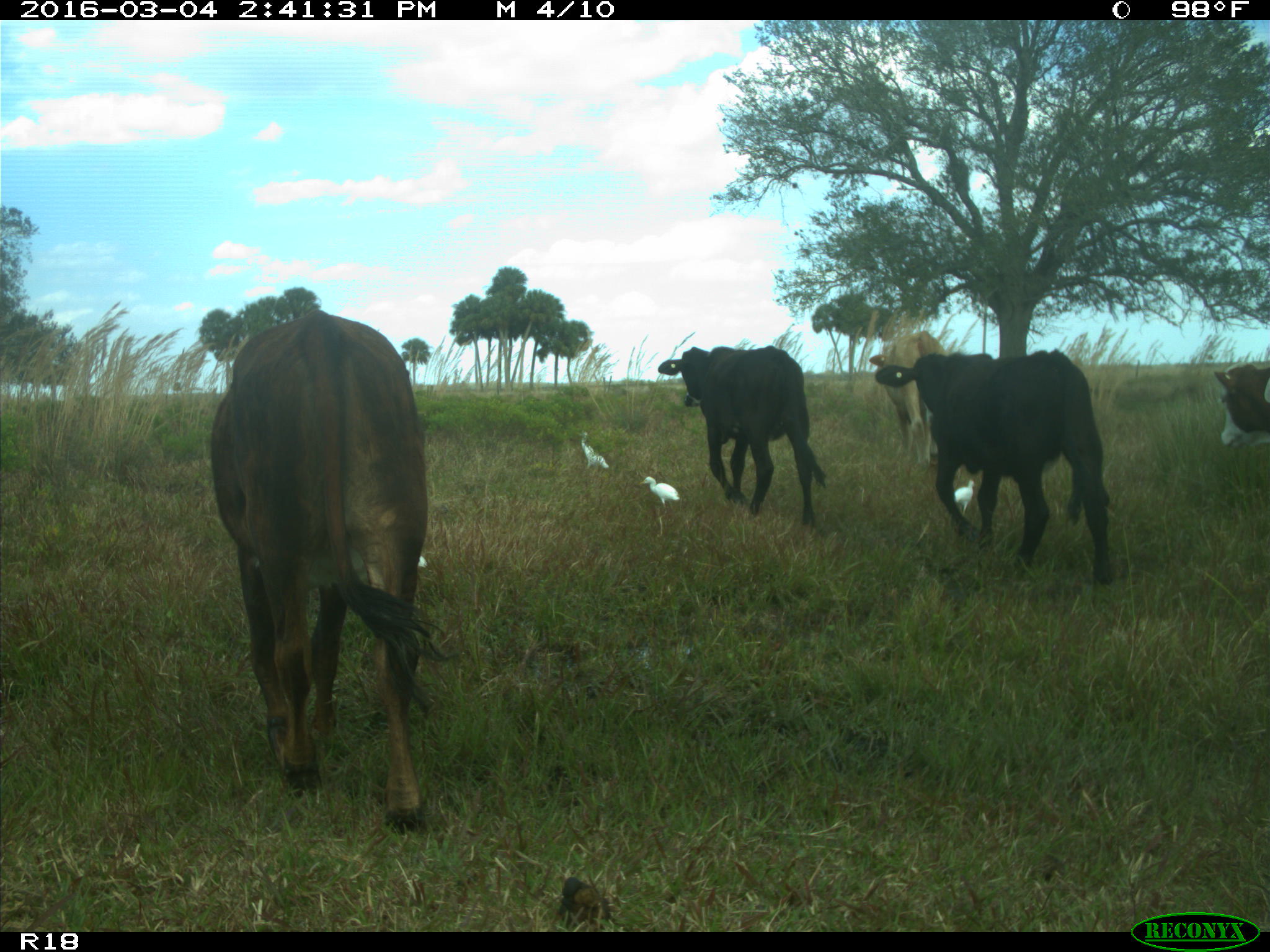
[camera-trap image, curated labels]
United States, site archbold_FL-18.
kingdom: Animalia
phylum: Chordata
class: Mammalia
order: Artiodactyla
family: Bovidae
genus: Bos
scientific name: Bos taurus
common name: domestic cow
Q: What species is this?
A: Bos taurus (domestic cow).